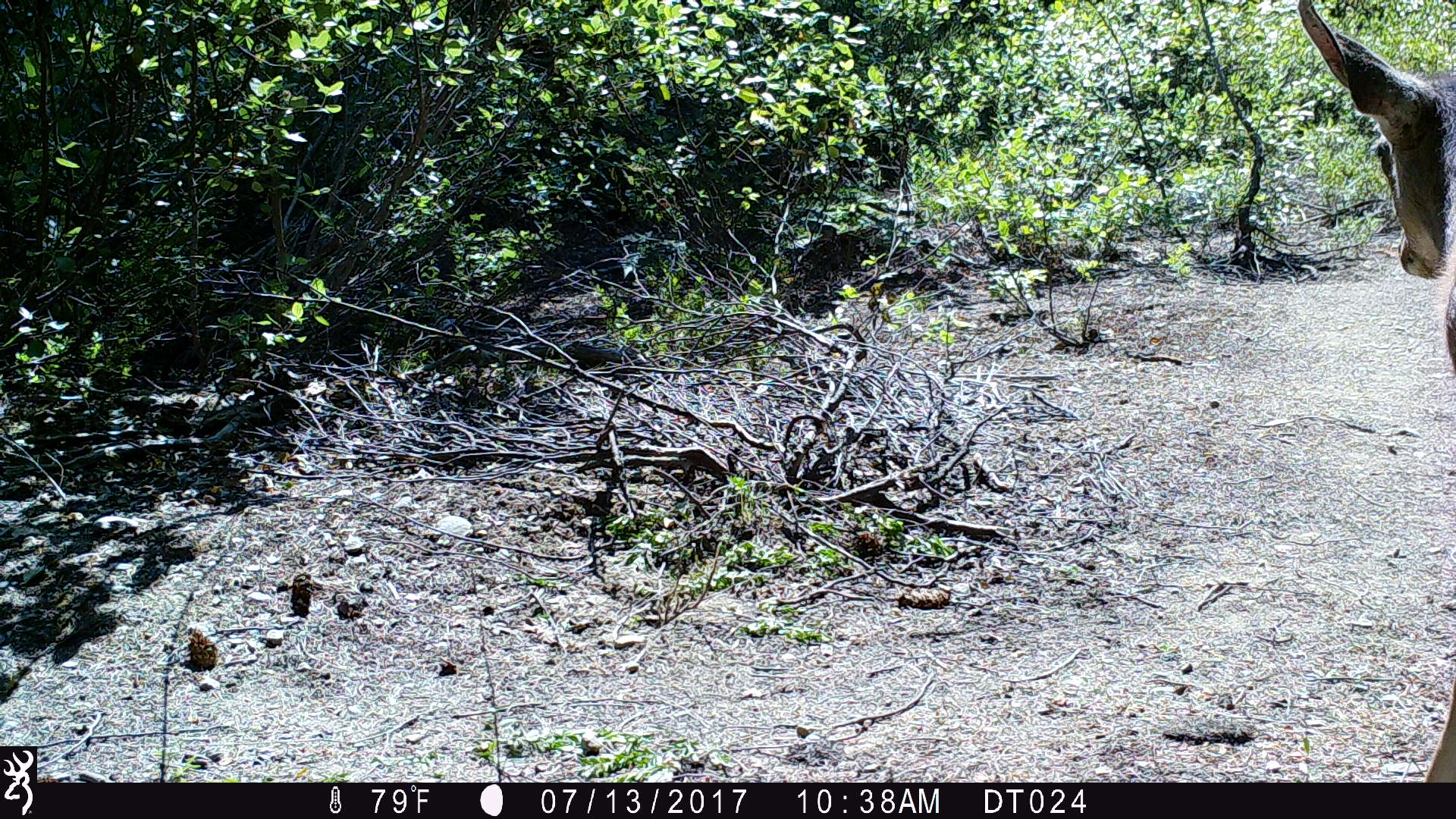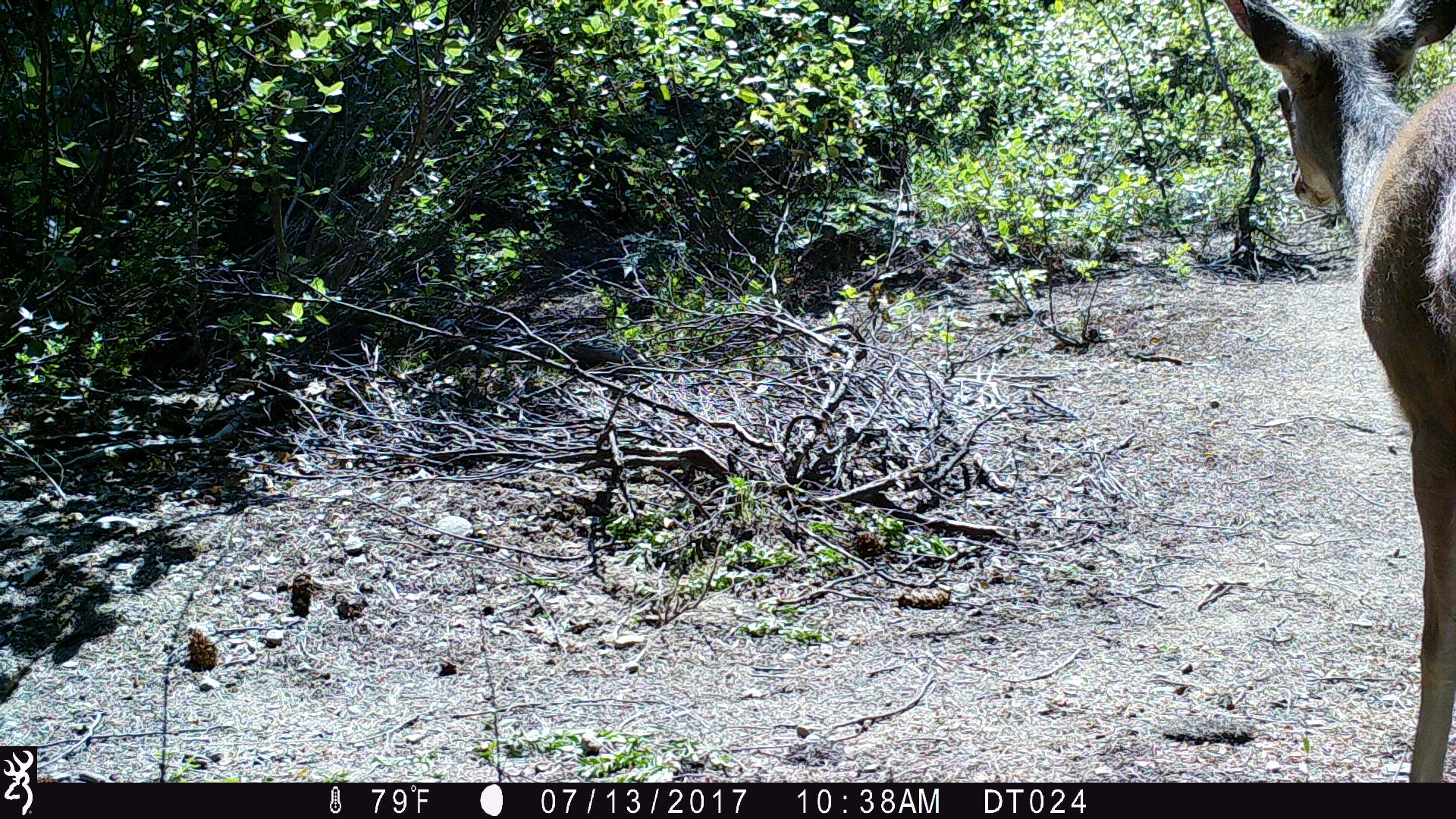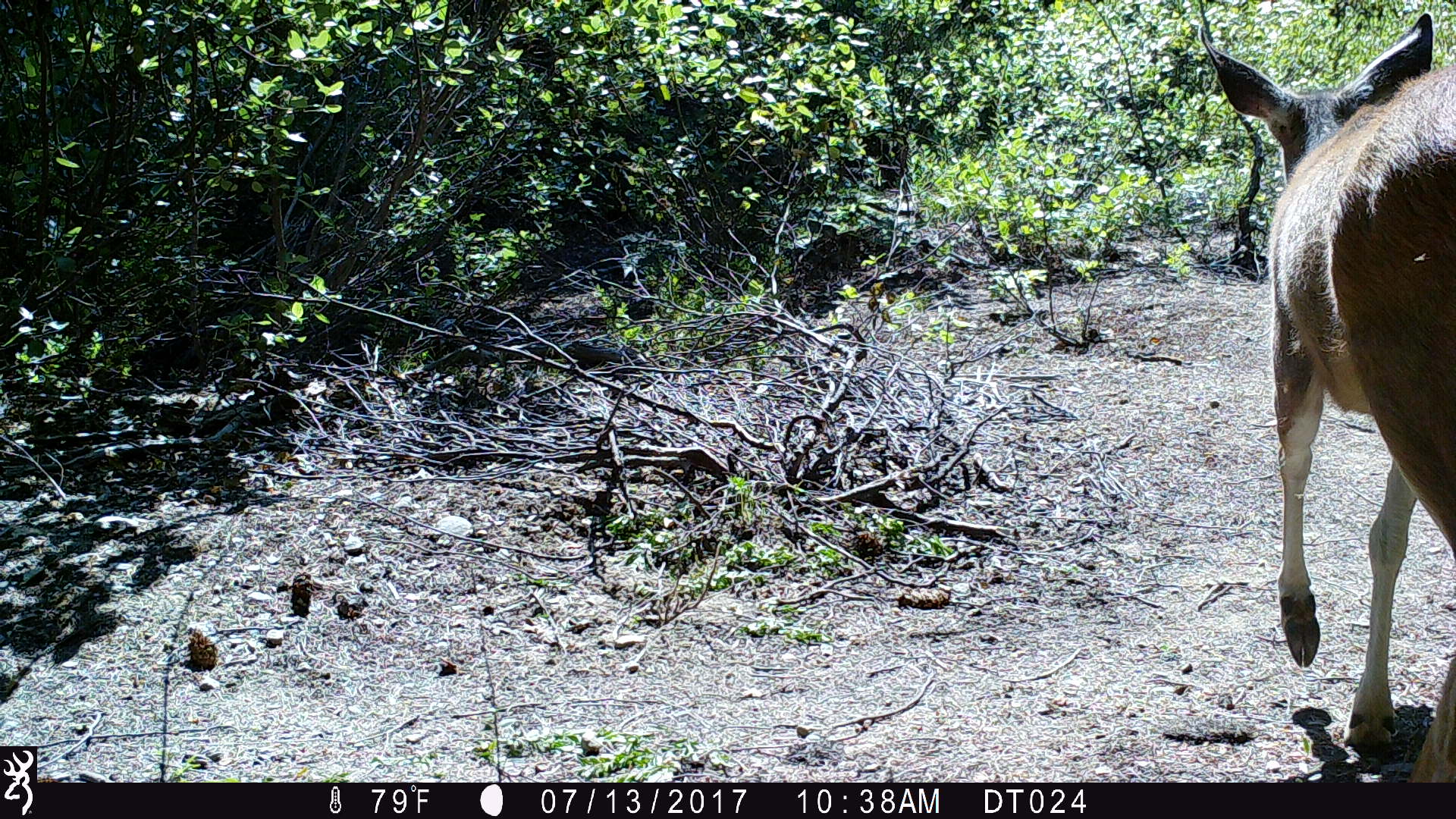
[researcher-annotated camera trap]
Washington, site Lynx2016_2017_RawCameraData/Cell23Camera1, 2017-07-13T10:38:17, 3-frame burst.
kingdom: Animalia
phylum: Chordata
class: Mammalia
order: Artiodactyla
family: Cervidae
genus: Odocoileus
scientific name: Odocoileus hemionus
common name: mule deer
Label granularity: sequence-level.